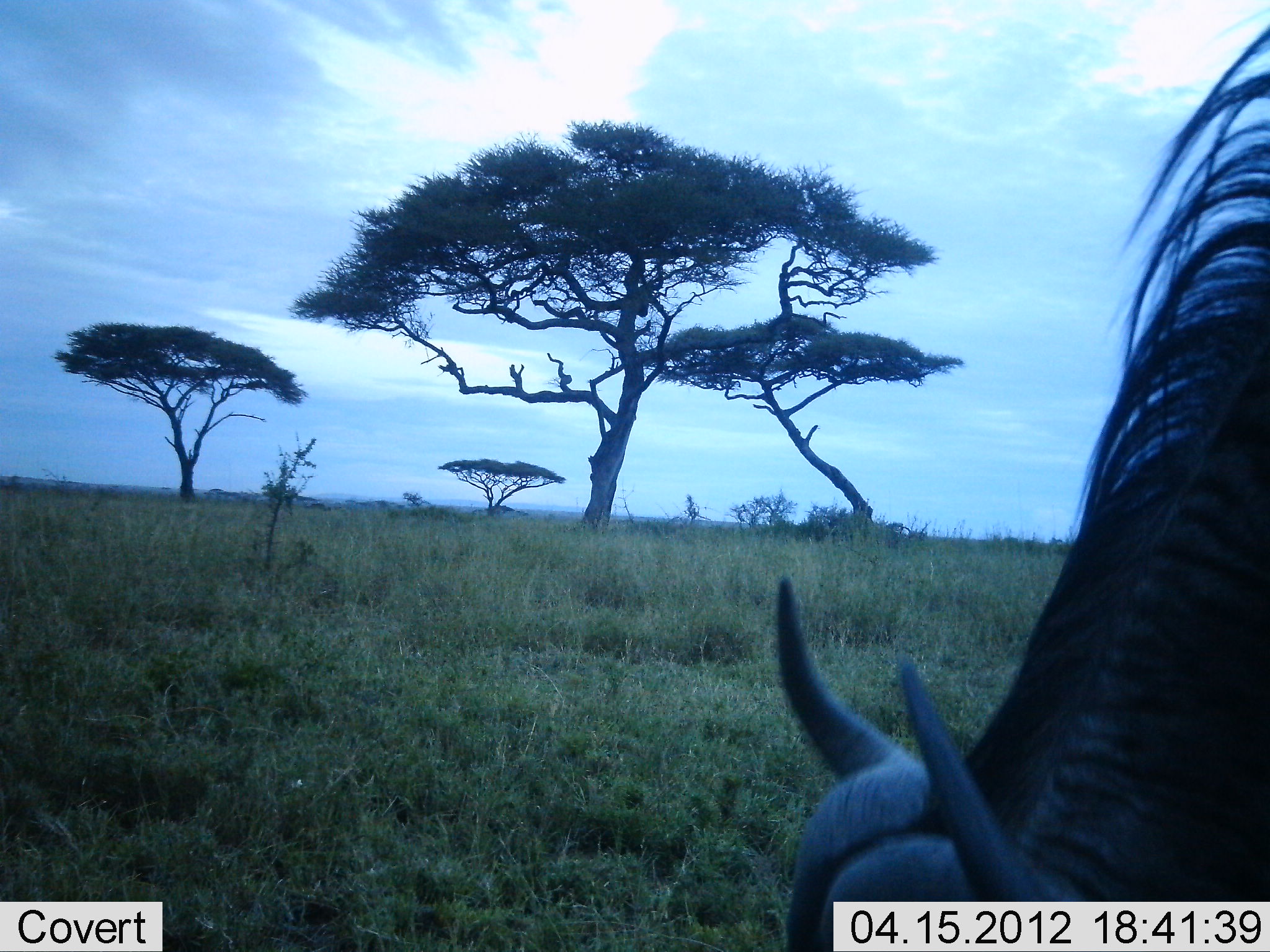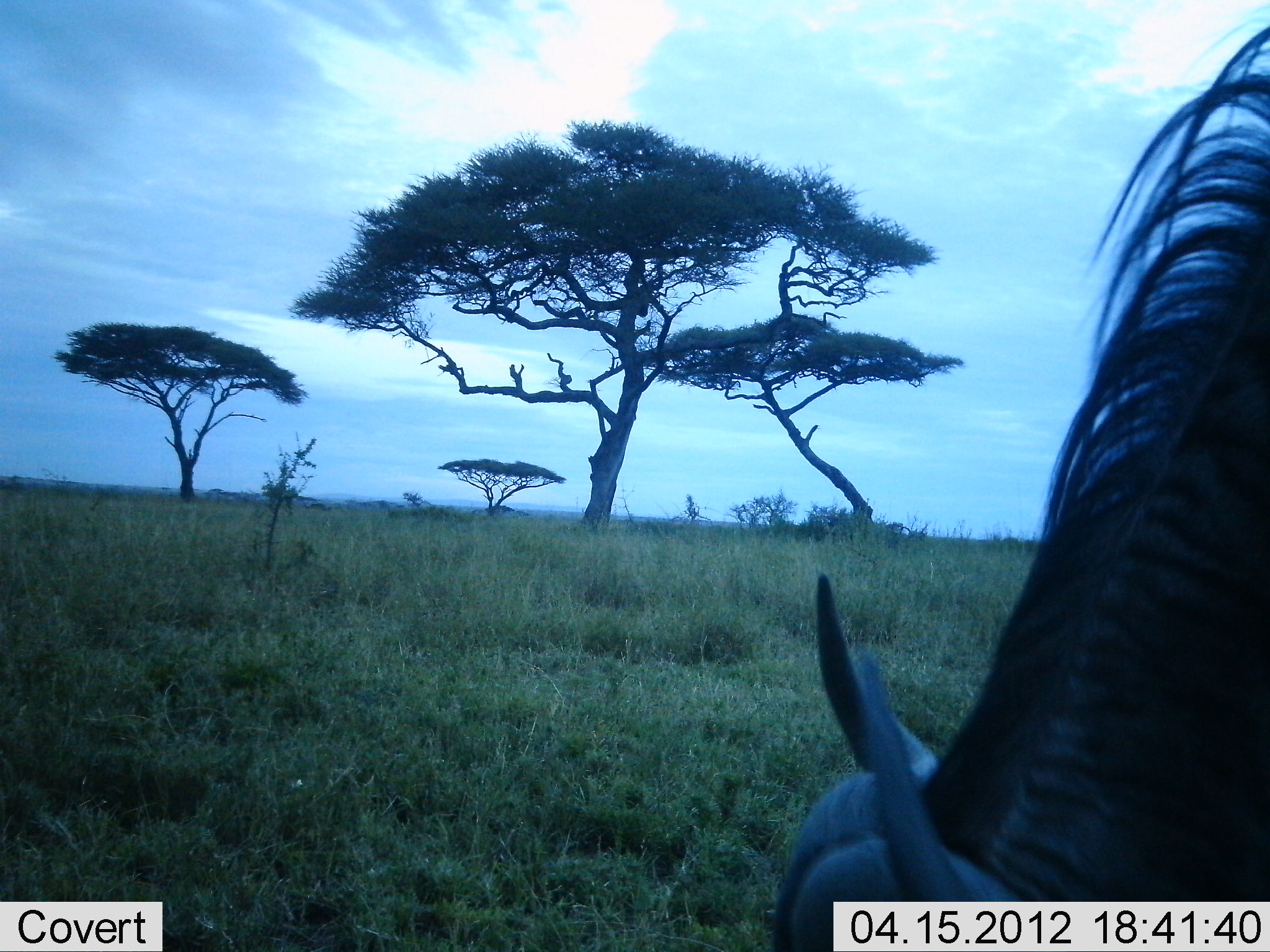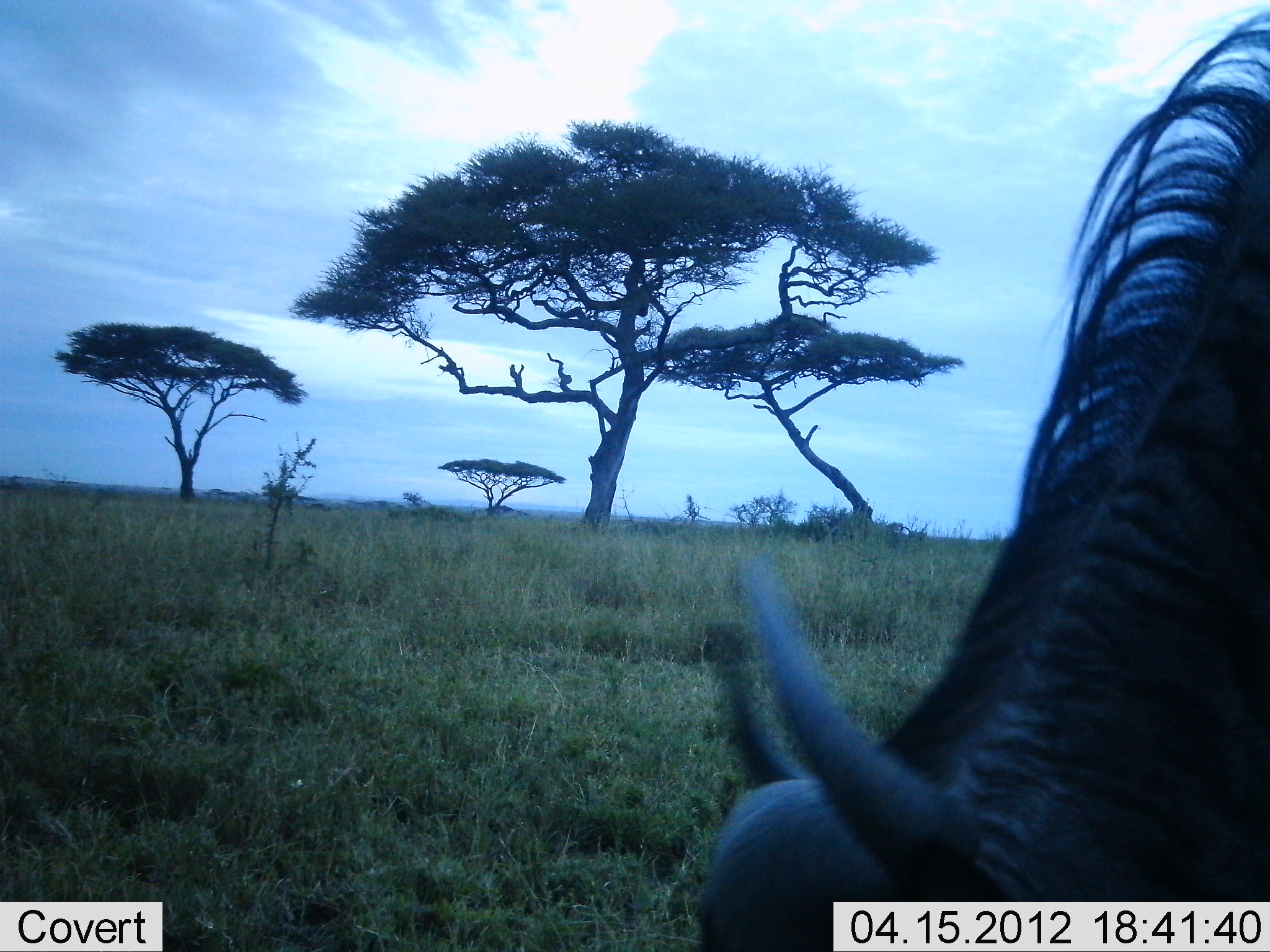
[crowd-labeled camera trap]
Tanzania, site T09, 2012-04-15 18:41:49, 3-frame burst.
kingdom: Animalia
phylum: Chordata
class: Mammalia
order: Artiodactyla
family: Bovidae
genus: Connochaetes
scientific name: Connochaetes taurinus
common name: blue wildebeest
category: wildebeest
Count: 1.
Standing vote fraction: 25%.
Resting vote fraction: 0%.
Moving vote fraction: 8%.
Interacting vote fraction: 0%.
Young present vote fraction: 0%.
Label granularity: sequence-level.